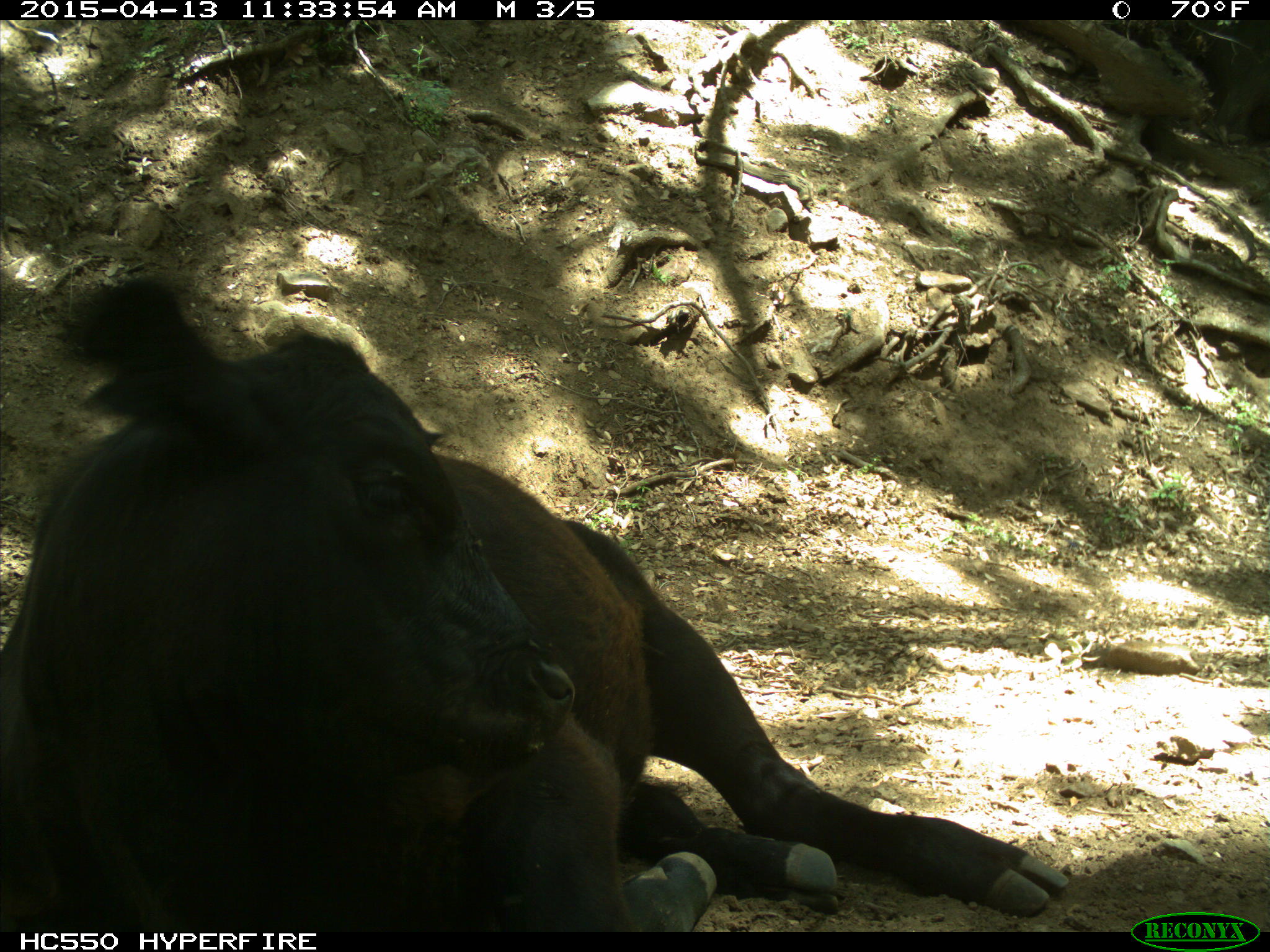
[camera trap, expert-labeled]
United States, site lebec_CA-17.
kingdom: Animalia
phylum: Chordata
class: Mammalia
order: Artiodactyla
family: Bovidae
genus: Bos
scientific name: Bos taurus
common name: domestic cow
Bos taurus (domestic cow).